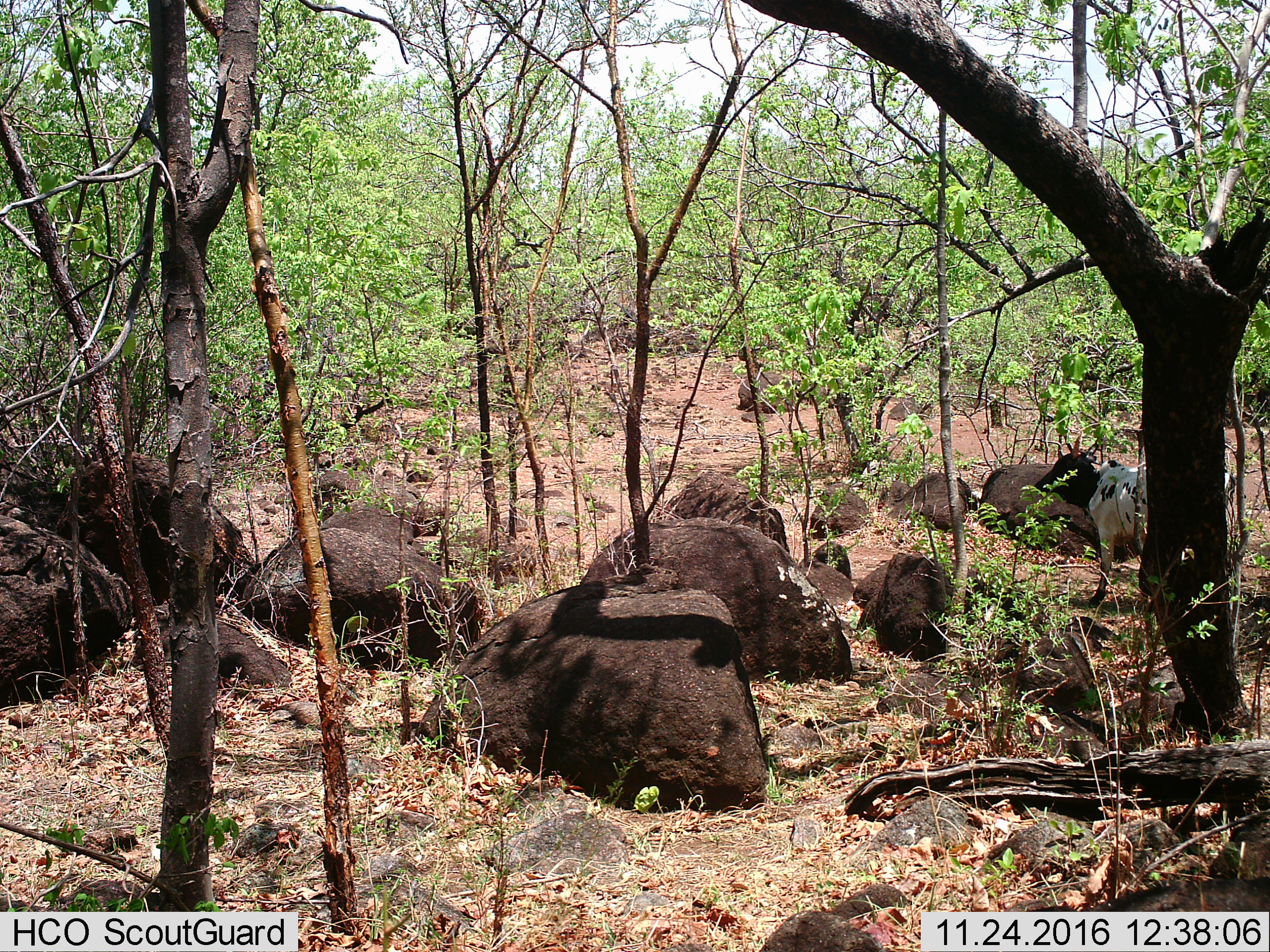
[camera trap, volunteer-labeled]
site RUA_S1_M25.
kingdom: Animalia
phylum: Chordata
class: Mammalia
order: Artiodactyla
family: Bovidae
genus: Bos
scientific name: Bos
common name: cattle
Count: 1.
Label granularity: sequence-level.